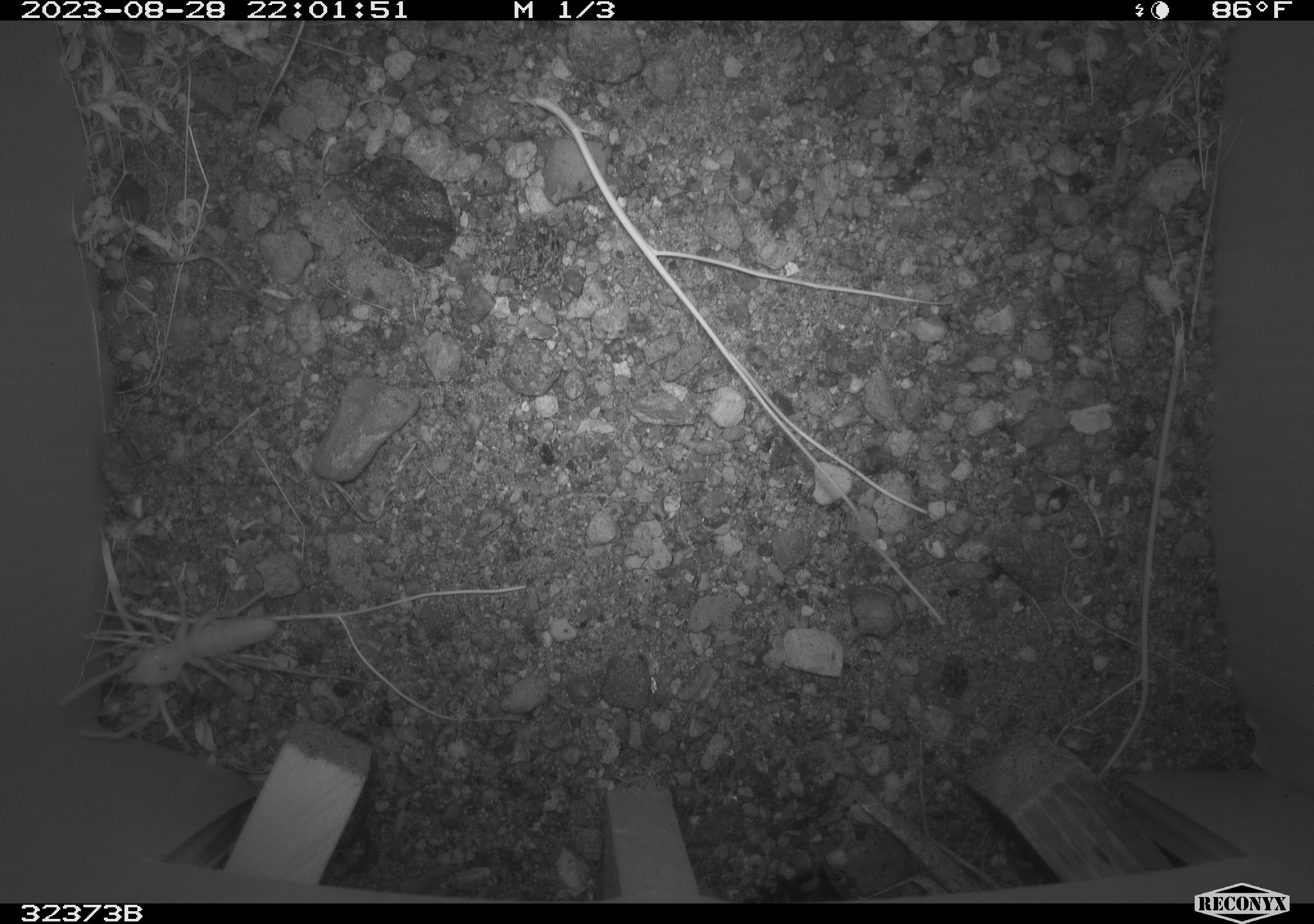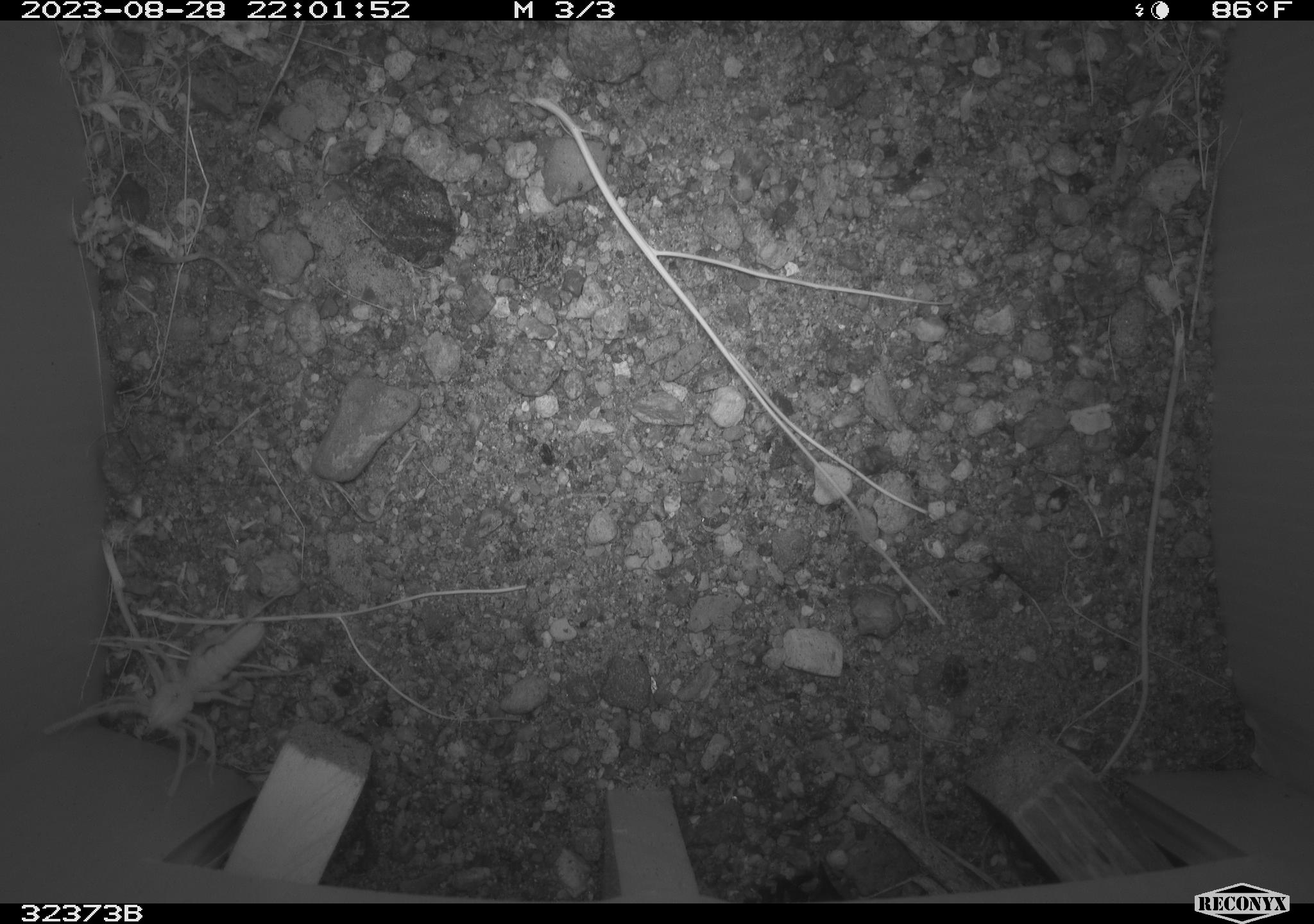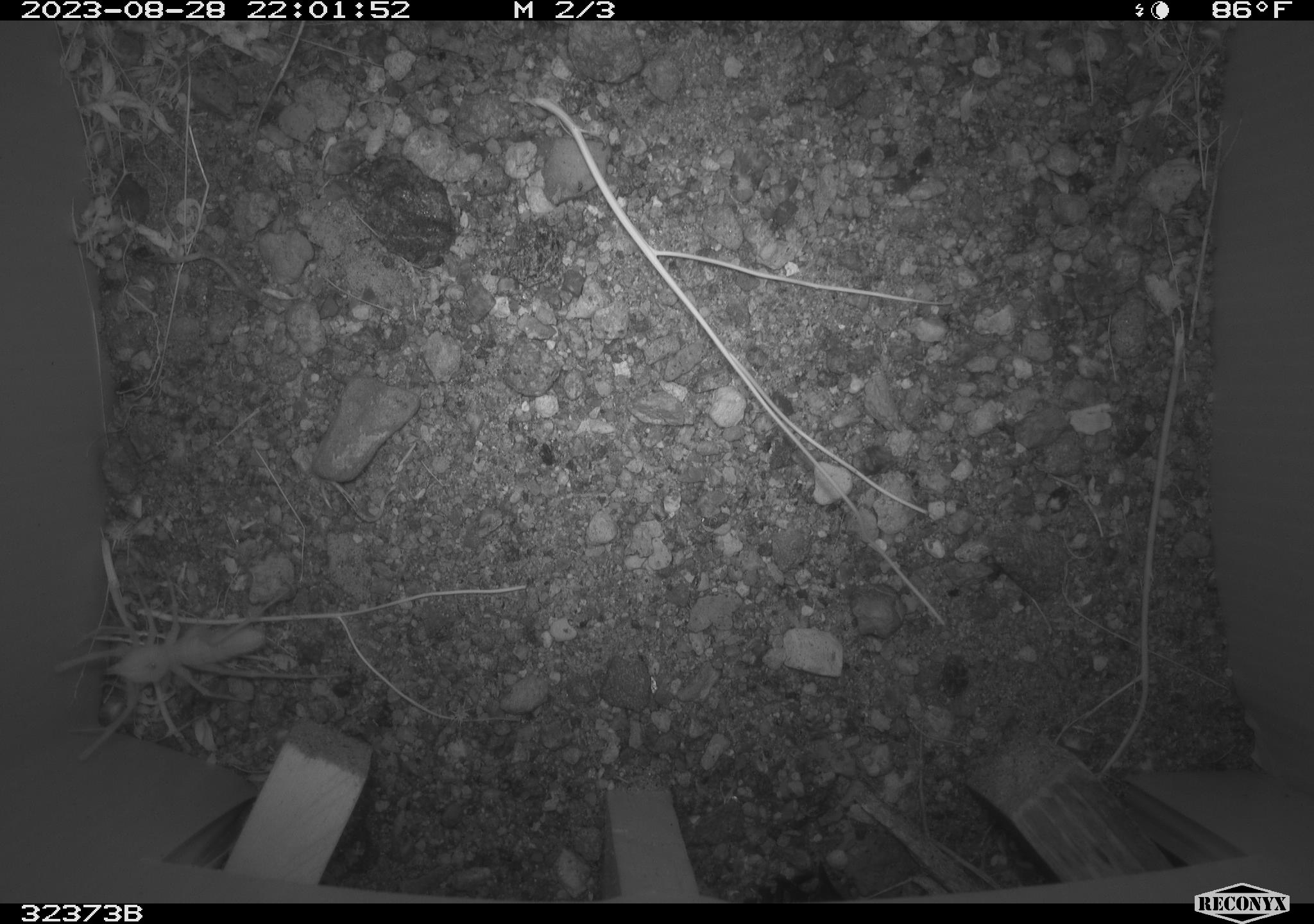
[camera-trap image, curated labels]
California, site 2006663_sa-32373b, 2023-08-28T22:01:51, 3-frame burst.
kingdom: Animalia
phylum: Arthropoda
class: Arachnida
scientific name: Arachnida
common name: arachnids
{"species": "arachnids (Arachnida)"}